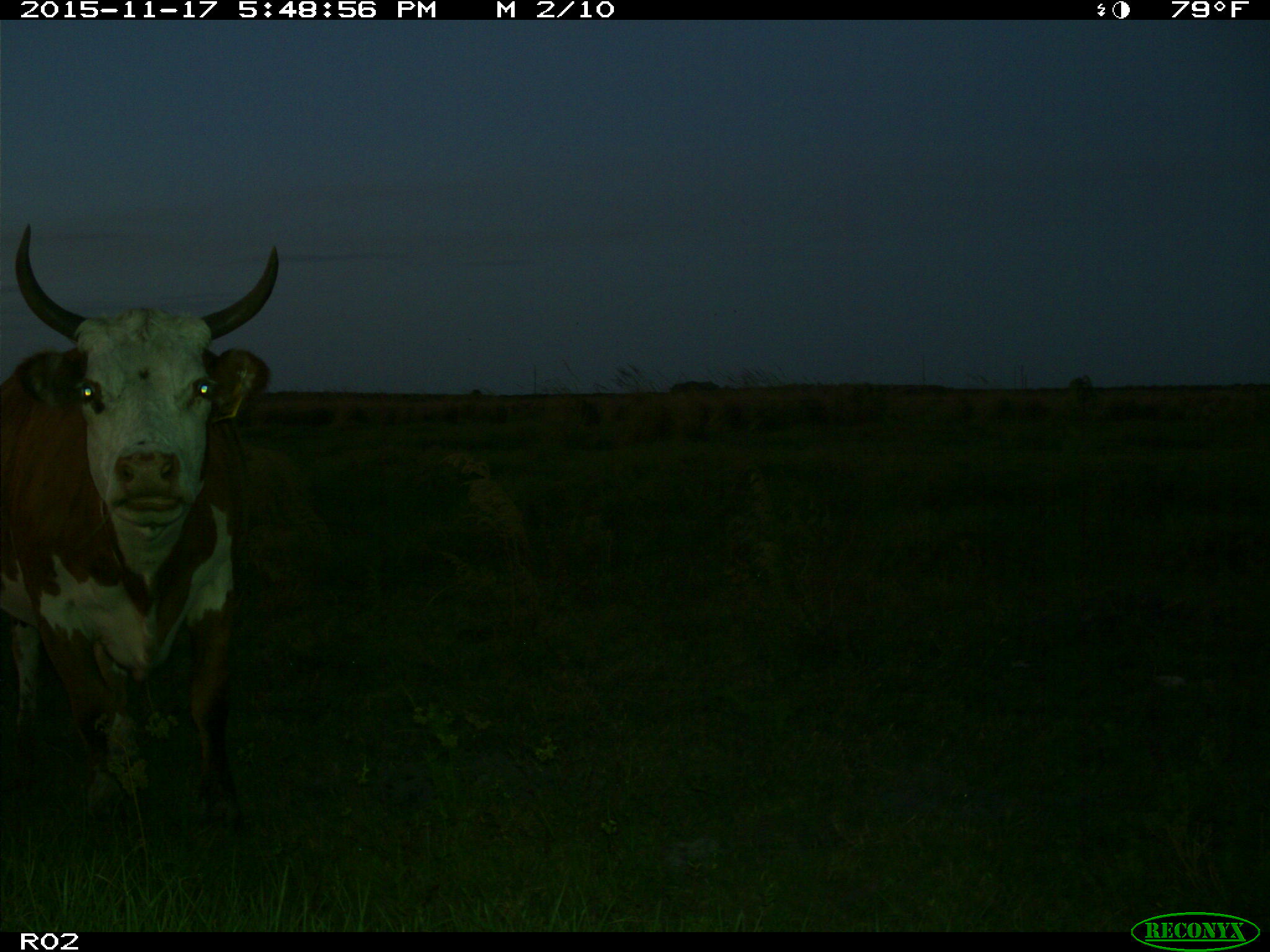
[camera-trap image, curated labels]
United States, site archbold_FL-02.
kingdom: Animalia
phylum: Chordata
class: Mammalia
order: Artiodactyla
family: Bovidae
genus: Bos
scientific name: Bos taurus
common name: domestic cow